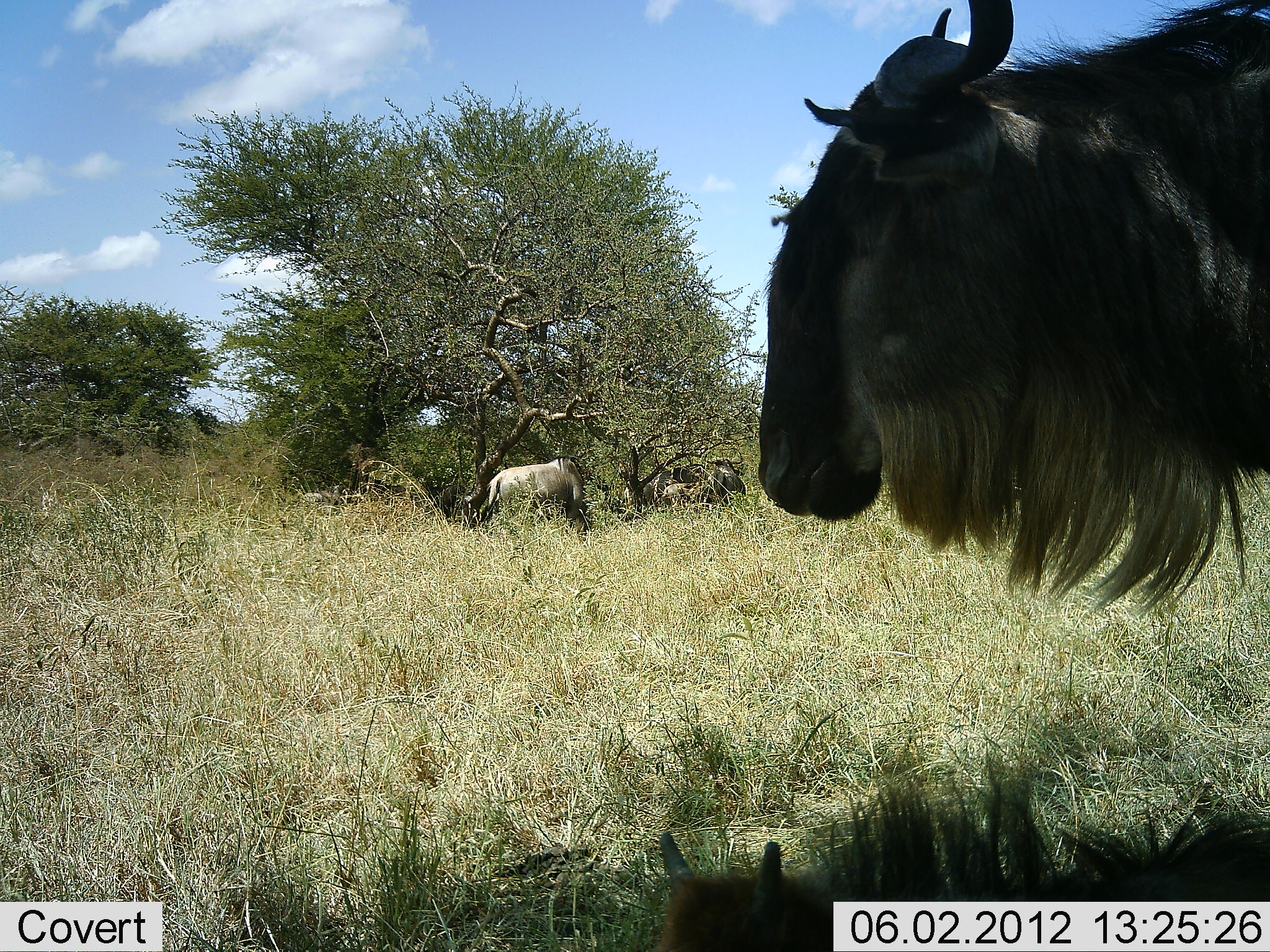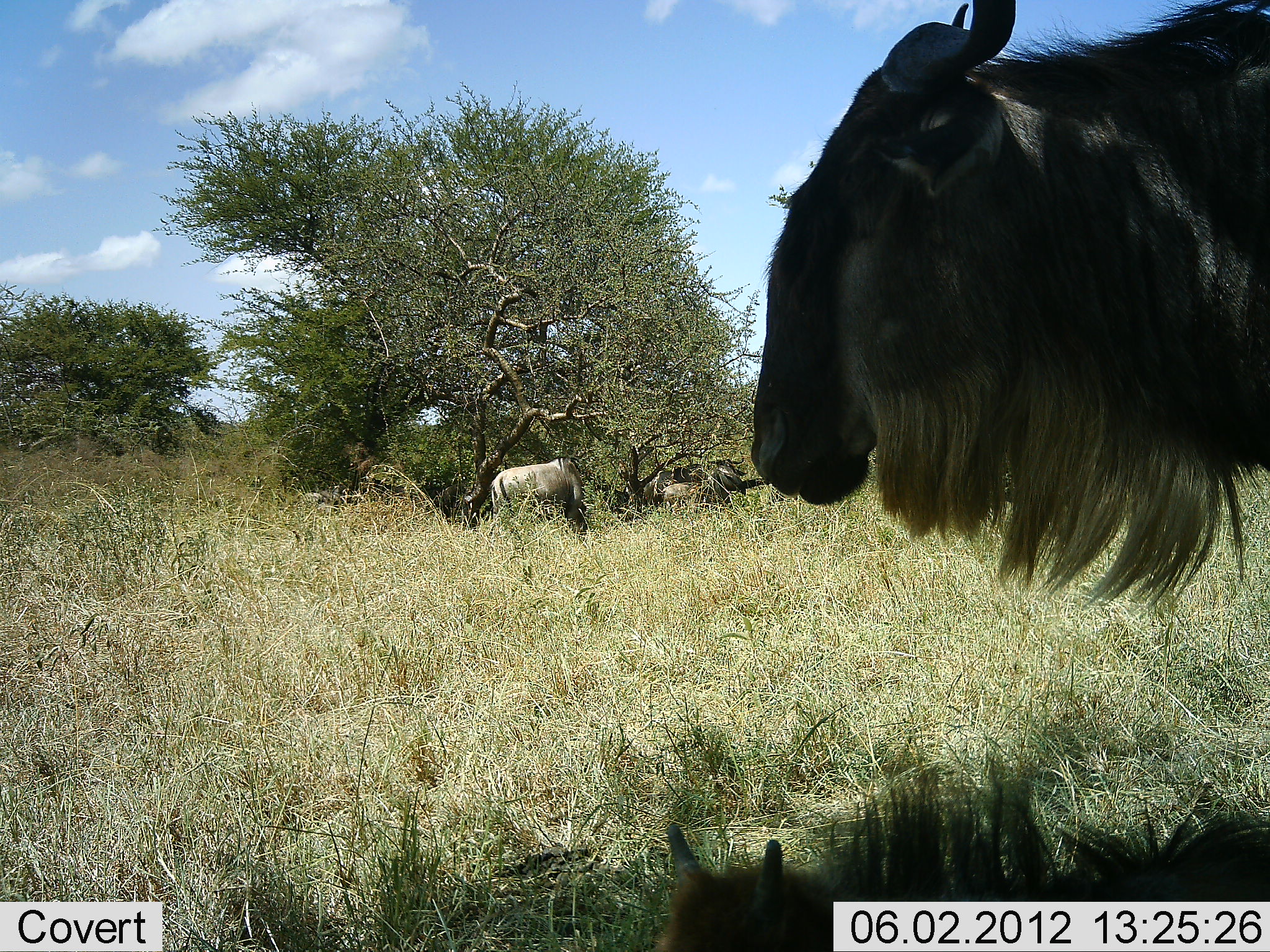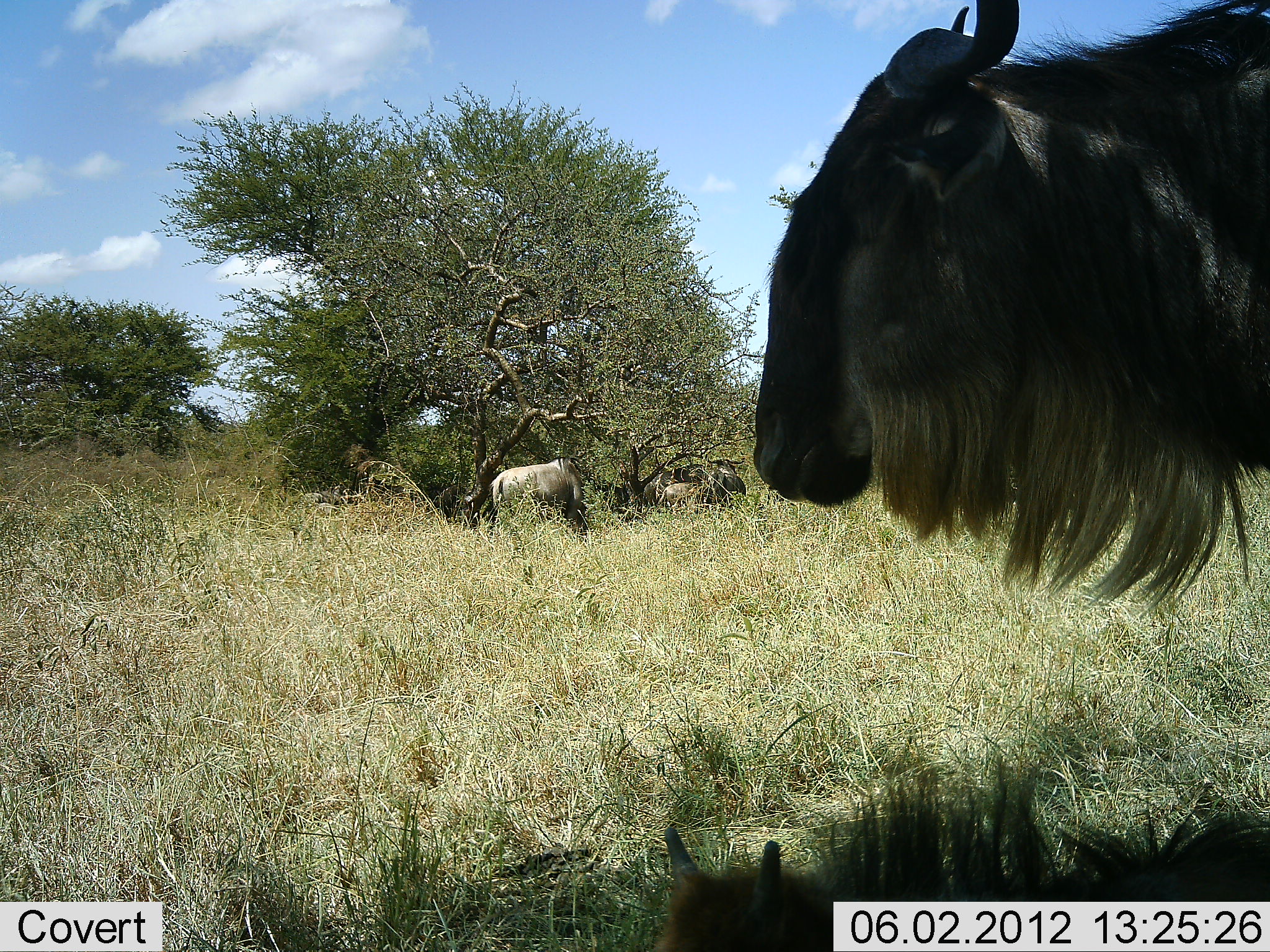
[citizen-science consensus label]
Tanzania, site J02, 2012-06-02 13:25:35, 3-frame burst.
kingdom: Animalia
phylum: Chordata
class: Mammalia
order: Artiodactyla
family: Bovidae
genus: Connochaetes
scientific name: Connochaetes taurinus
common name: blue wildebeest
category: wildebeest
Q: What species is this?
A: Wildebeest (blue wildebeest) (Connochaetes taurinus).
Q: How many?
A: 3.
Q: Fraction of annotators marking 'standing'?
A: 90%.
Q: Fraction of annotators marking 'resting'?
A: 60%.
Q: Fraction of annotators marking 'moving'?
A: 0%.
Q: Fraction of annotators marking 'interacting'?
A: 0%.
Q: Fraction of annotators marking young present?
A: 20%.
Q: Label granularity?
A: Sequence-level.